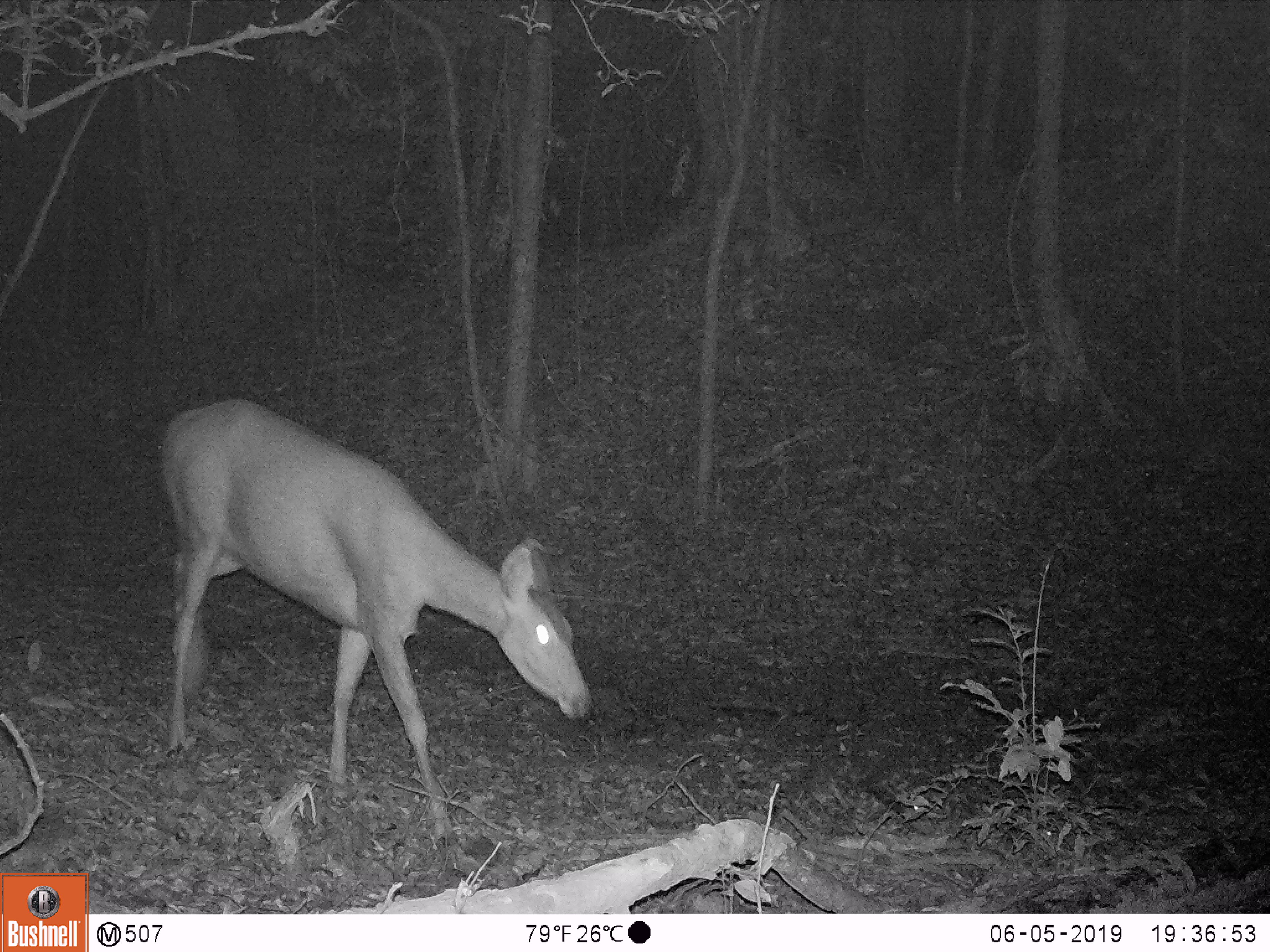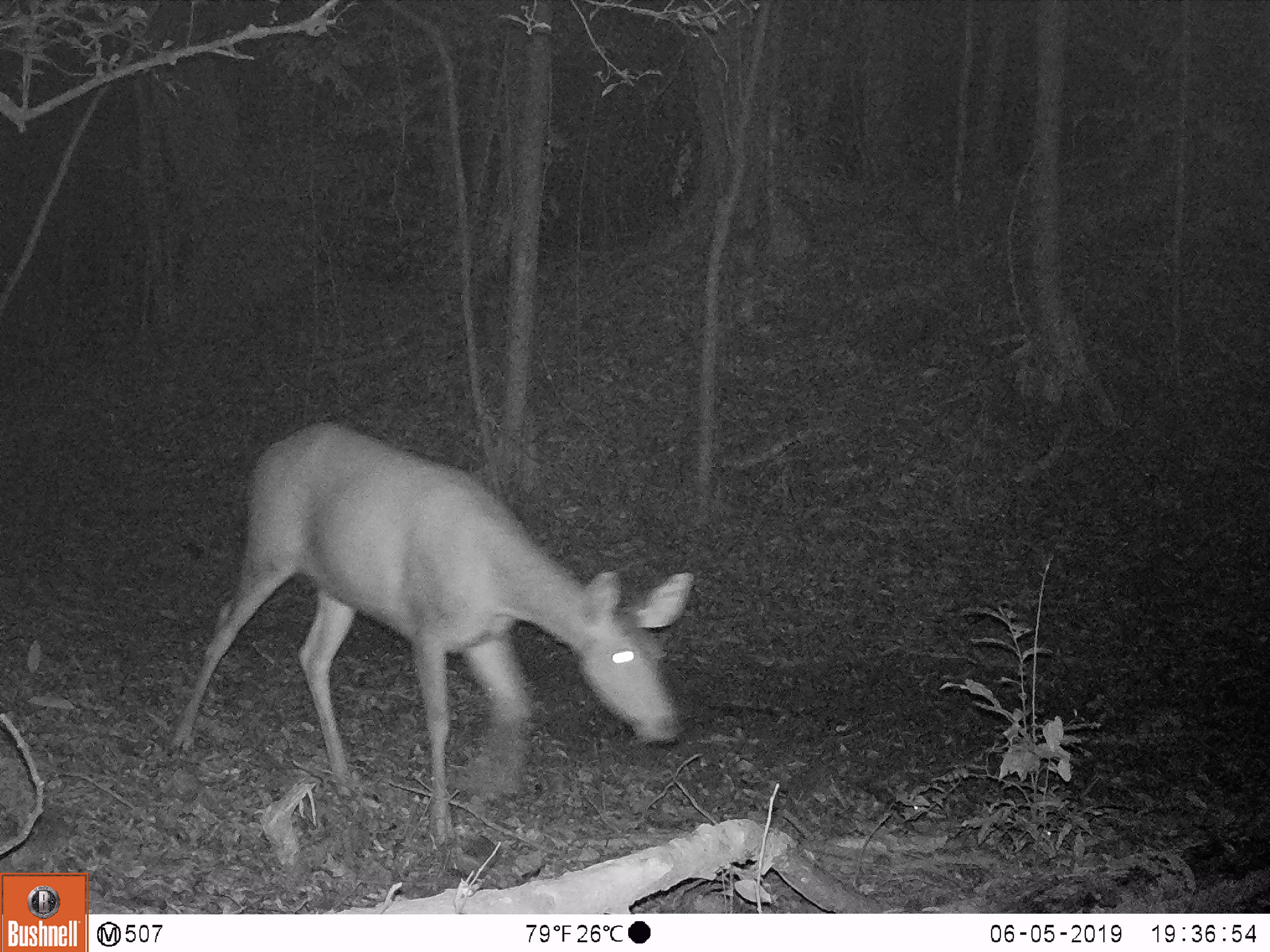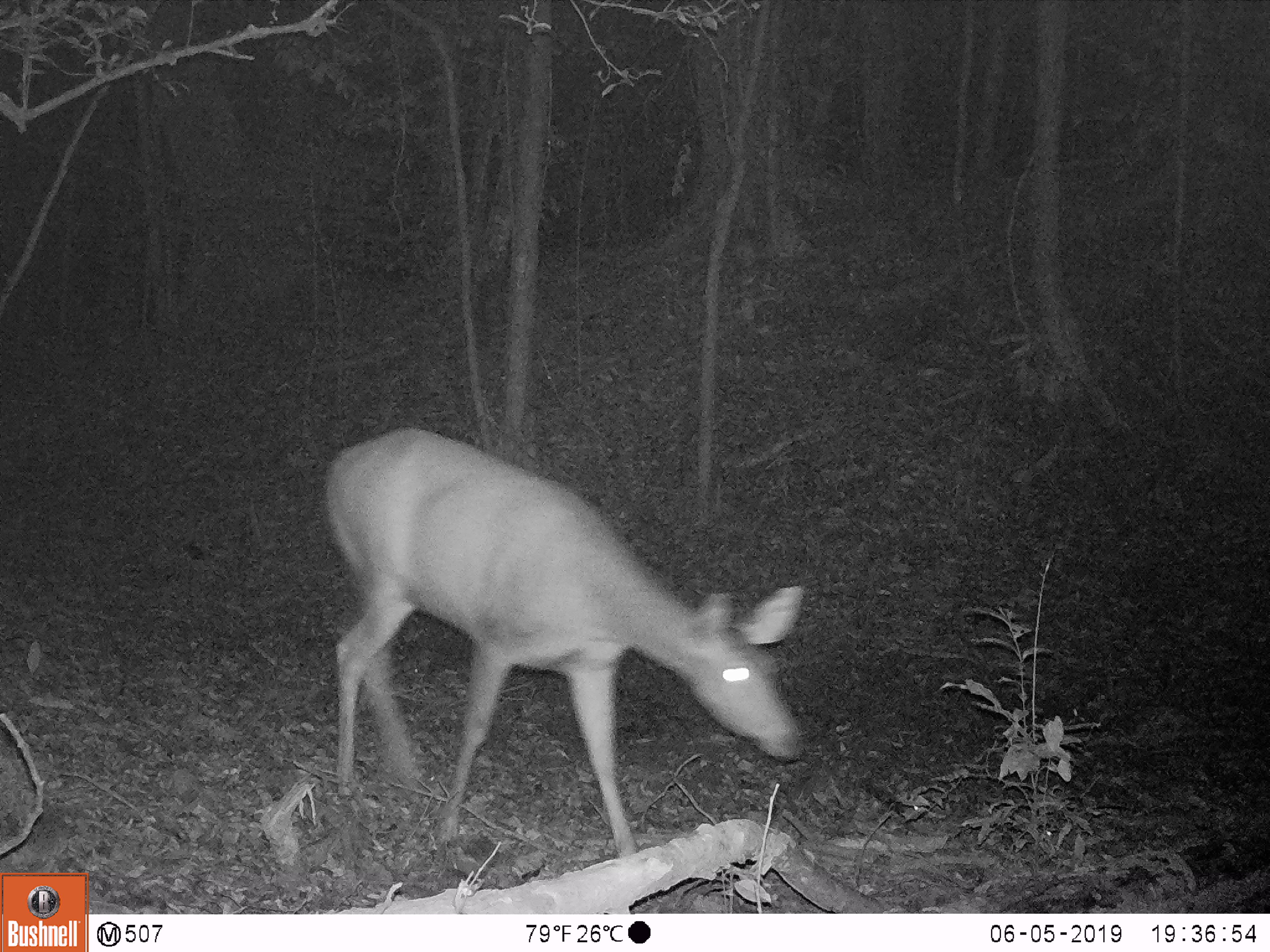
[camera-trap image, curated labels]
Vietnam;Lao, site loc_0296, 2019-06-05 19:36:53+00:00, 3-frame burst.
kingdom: Animalia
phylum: Chordata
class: Mammalia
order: Artiodactyla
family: Cervidae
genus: Rusa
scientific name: Rusa unicolor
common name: sambar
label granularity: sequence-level